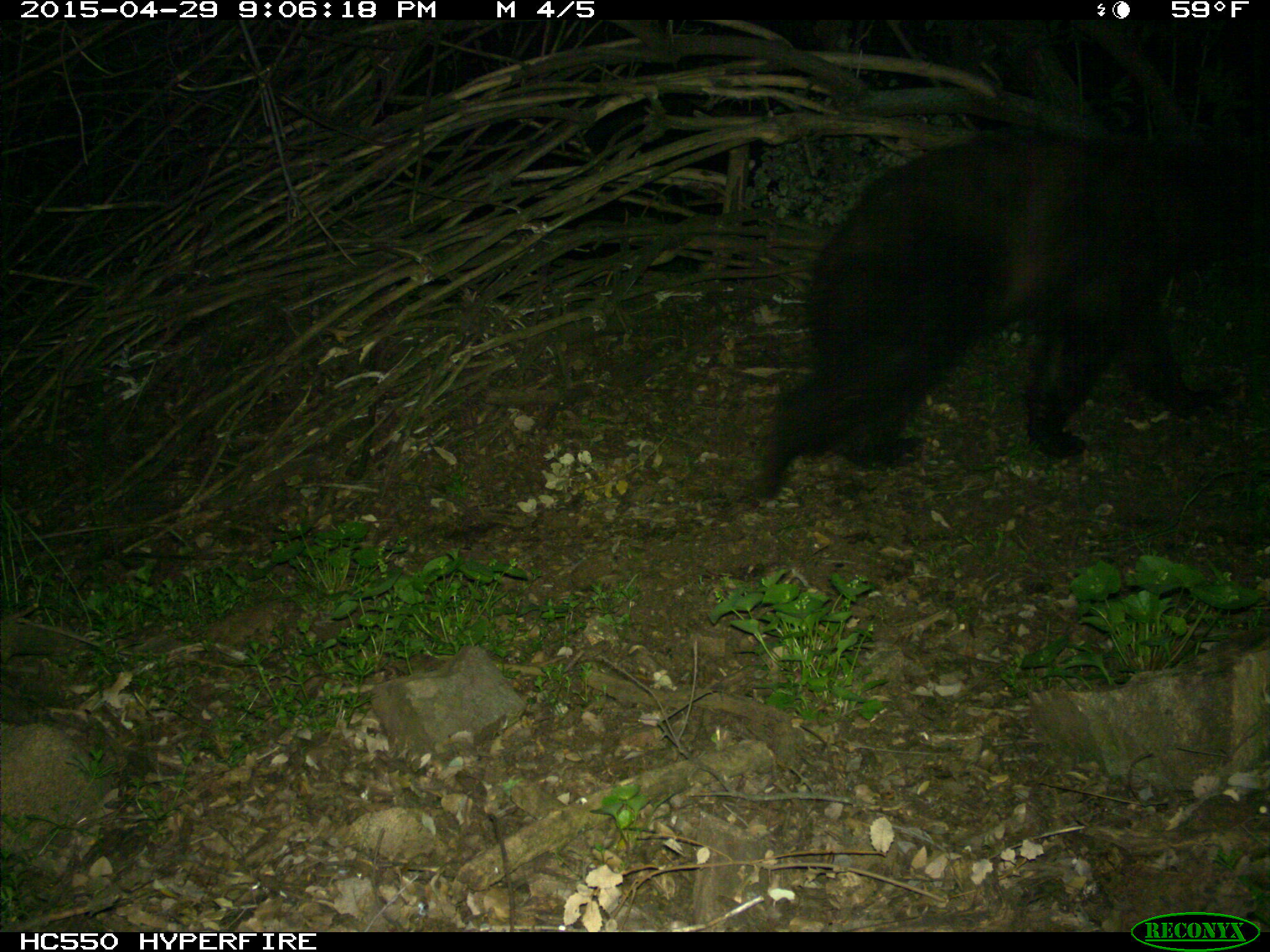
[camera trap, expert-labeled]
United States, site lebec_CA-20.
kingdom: Animalia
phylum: Chordata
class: Mammalia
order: Carnivora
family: Ursidae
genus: Ursus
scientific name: Ursus americanus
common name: american black bear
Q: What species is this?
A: Ursus americanus (american black bear).